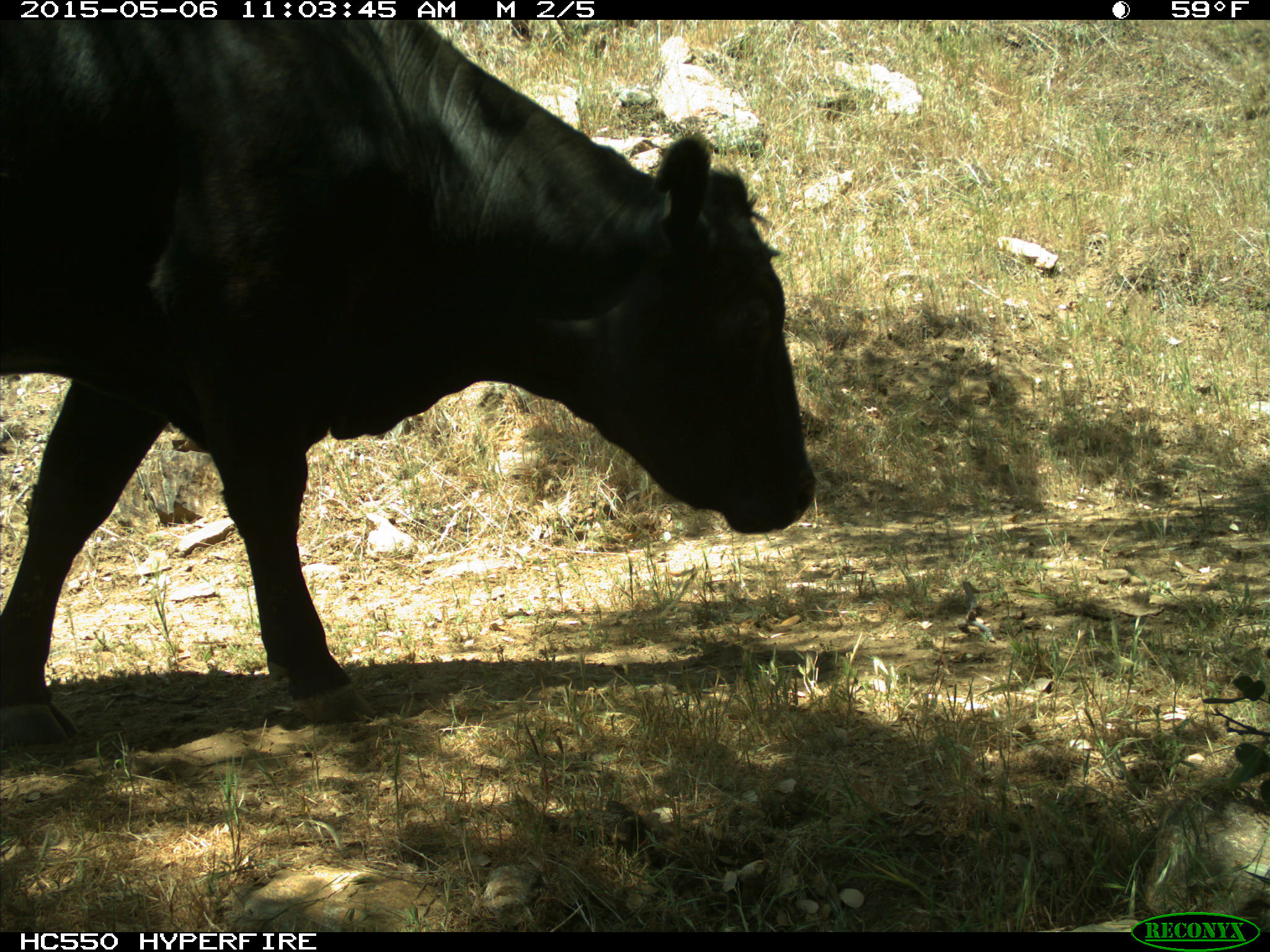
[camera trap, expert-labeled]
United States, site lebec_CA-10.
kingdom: Animalia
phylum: Chordata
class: Mammalia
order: Artiodactyla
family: Bovidae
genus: Bos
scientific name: Bos taurus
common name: domestic cow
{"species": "Bos taurus (domestic cow)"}